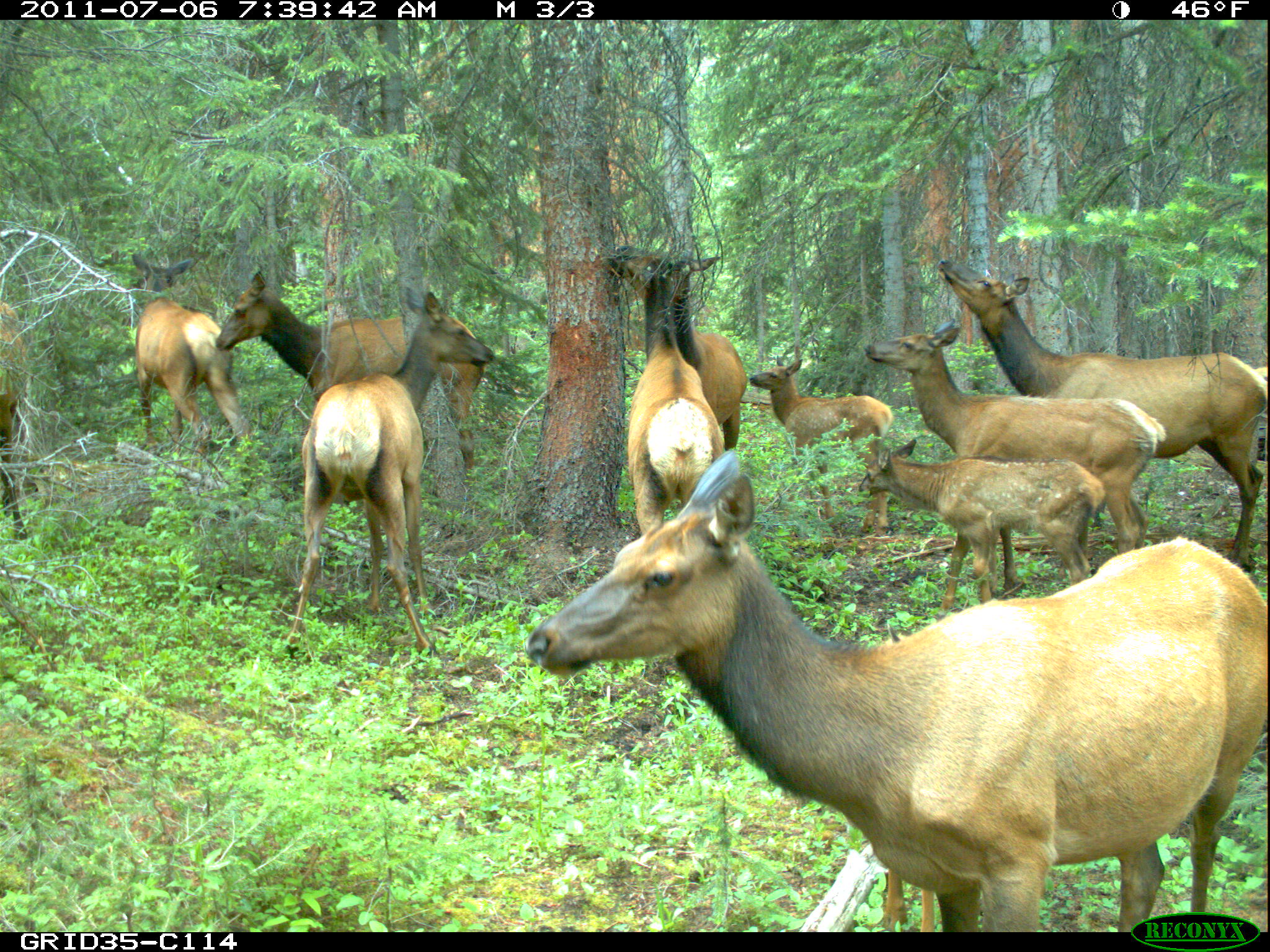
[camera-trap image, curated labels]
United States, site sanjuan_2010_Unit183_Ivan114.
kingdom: Animalia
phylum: Chordata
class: Mammalia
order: Artiodactyla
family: Cervidae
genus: Cervus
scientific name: Cervus elaphus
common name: red deer